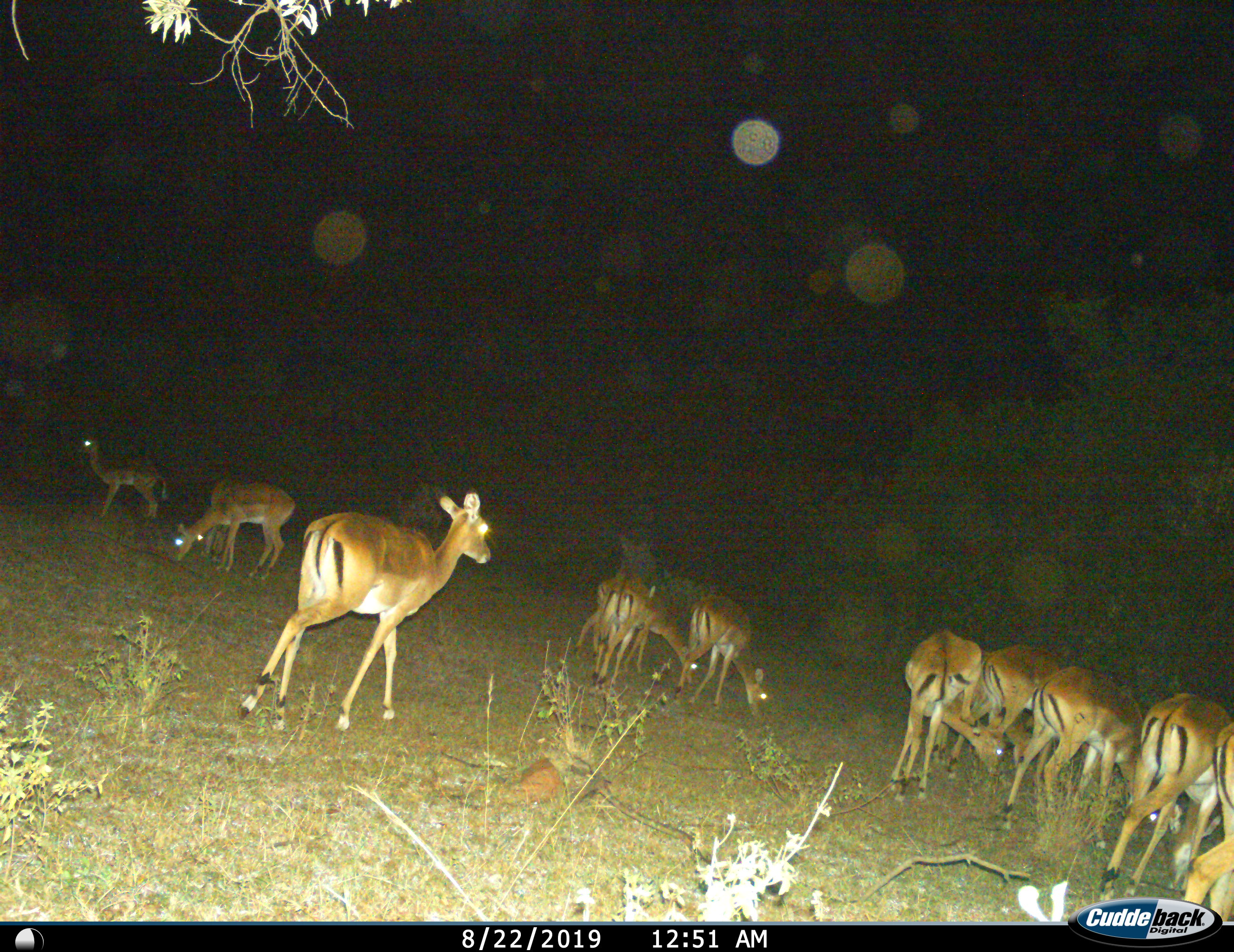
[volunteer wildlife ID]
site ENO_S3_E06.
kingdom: Animalia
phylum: Chordata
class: Mammalia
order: Artiodactyla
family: Bovidae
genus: Aepyceros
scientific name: Aepyceros melampus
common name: impala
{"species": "impala (Aepyceros melampus)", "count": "11-50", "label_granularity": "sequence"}